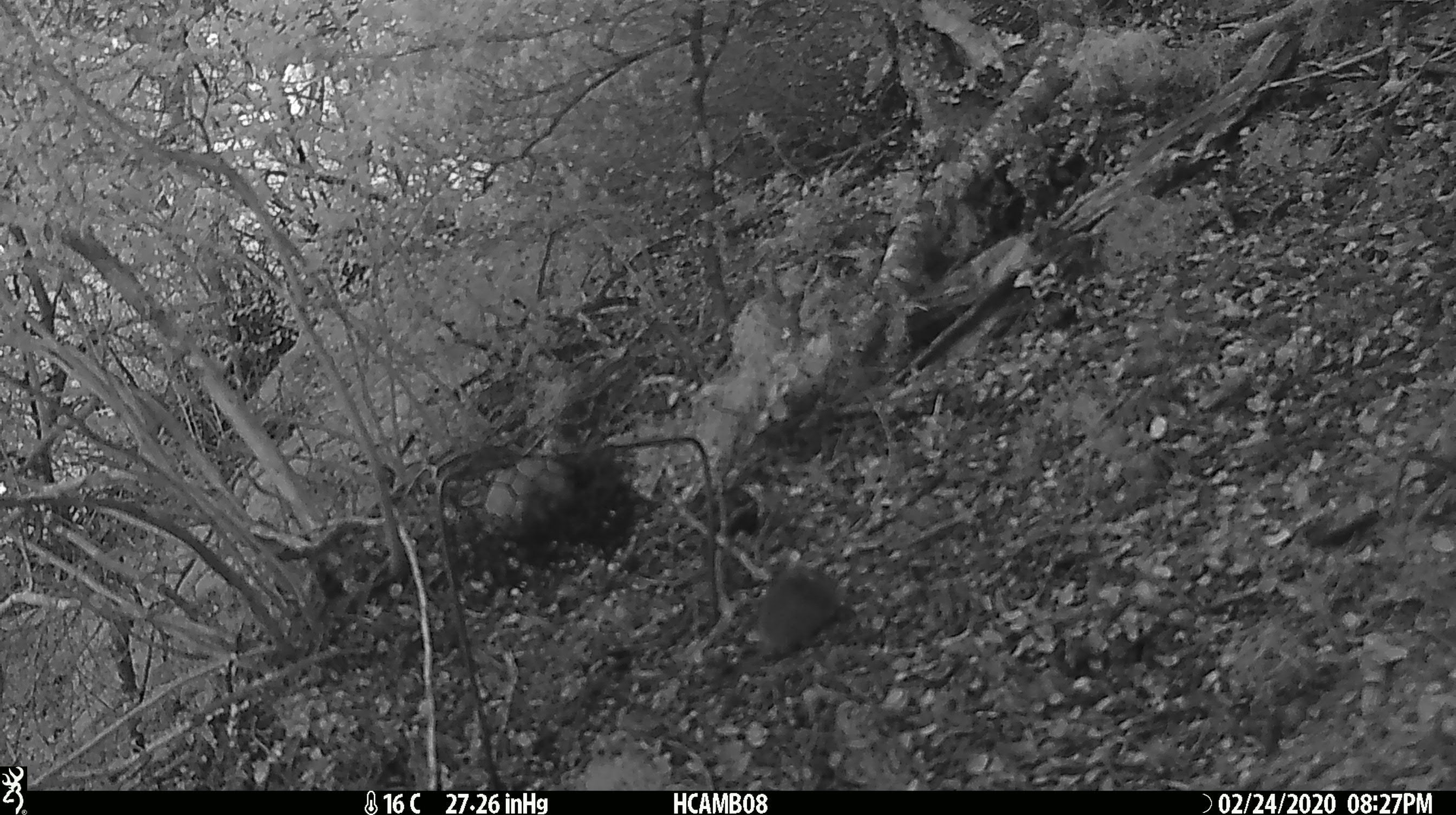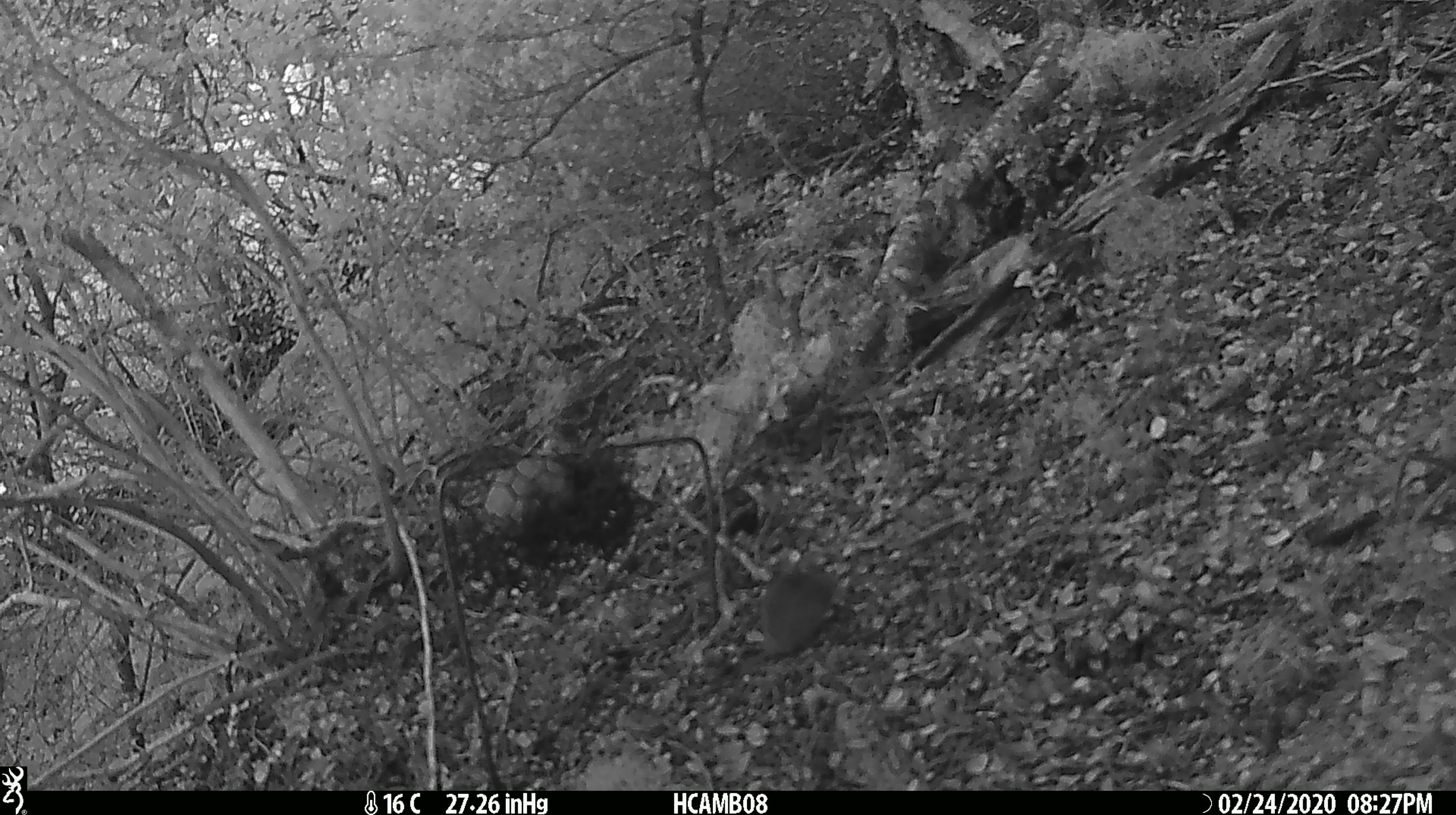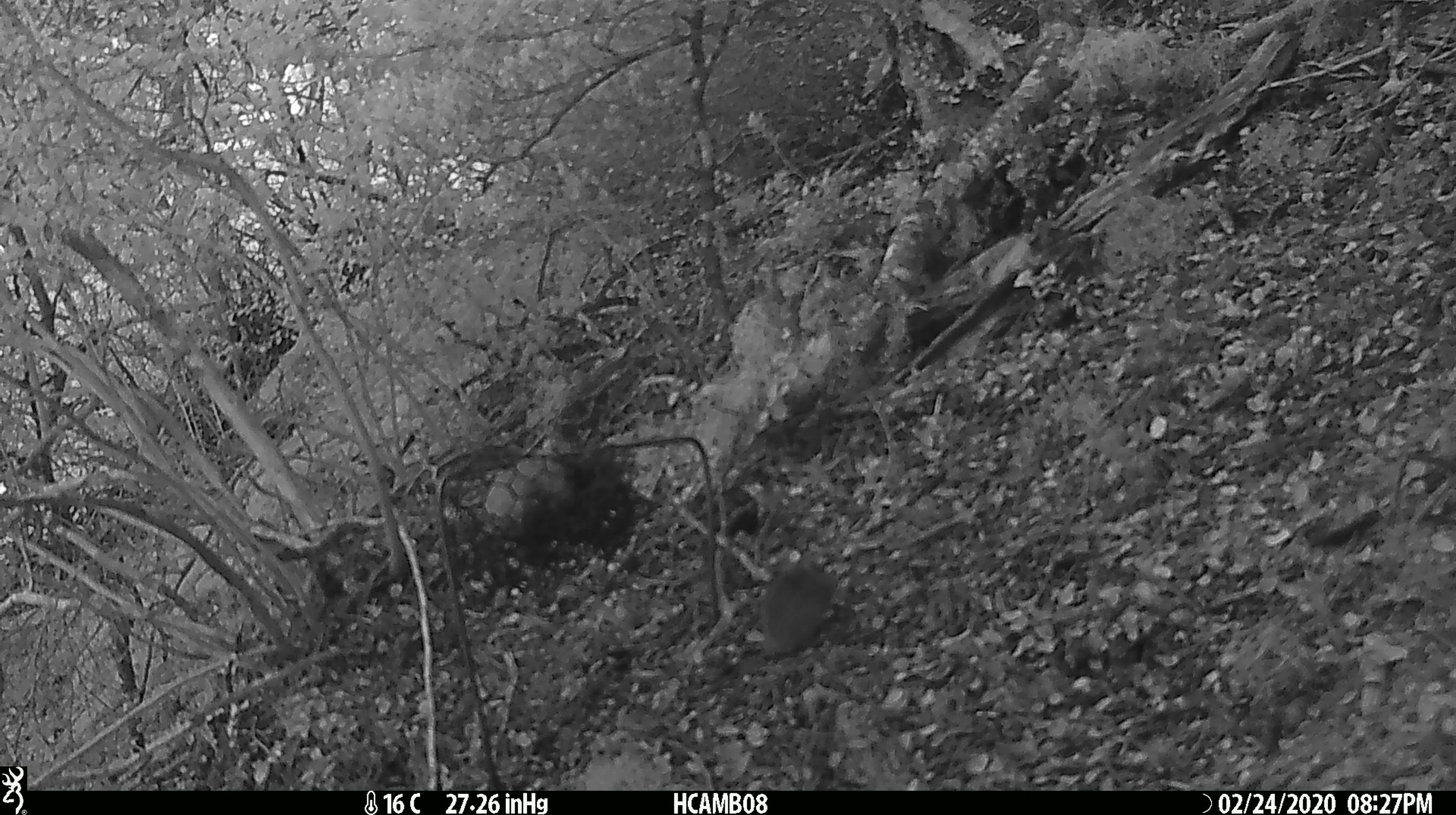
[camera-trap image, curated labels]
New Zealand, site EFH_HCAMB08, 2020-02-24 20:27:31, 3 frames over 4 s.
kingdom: Animalia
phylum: Chordata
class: Mammalia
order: Rodentia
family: Muridae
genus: Mus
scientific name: Mus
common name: mouse